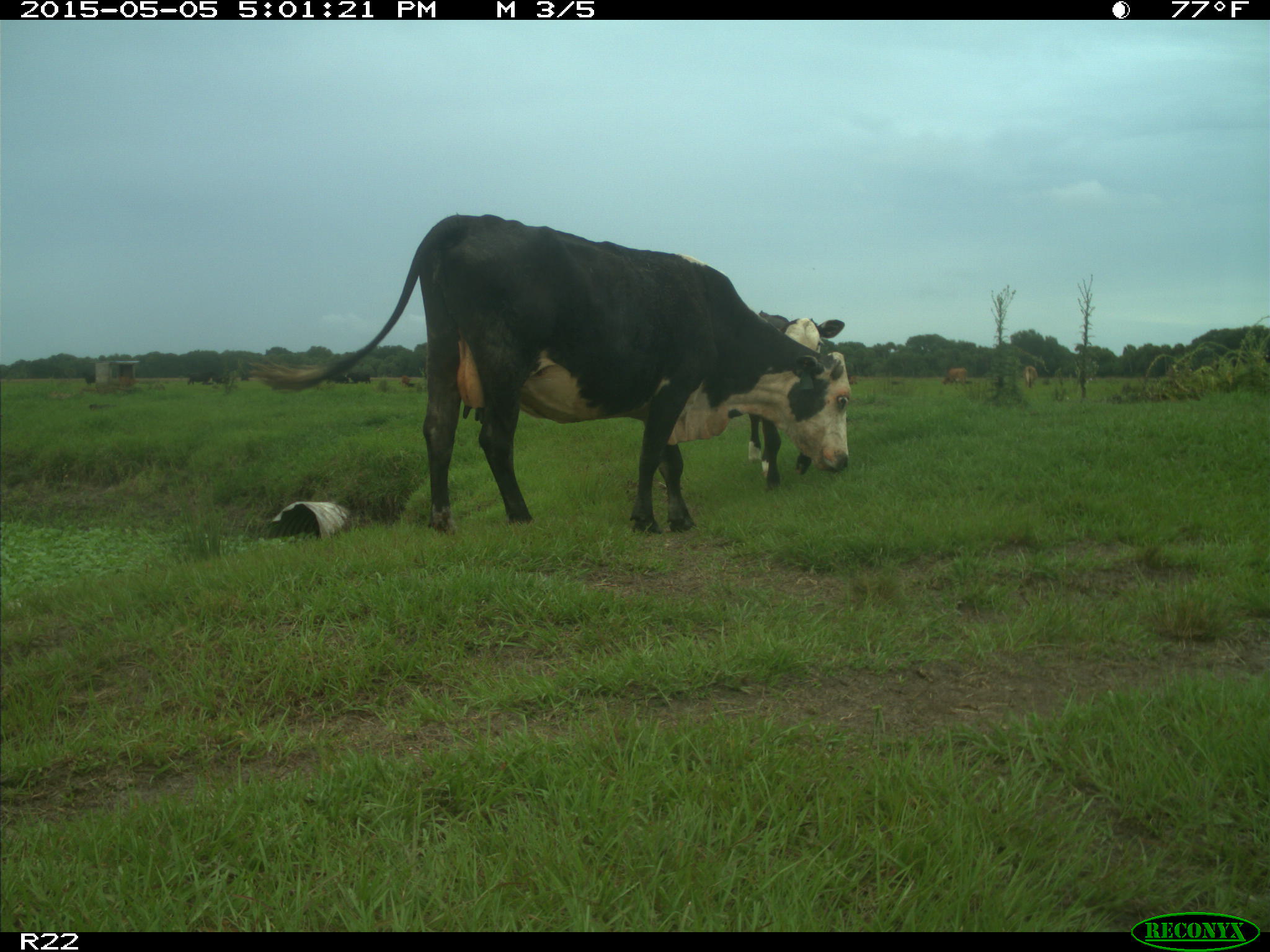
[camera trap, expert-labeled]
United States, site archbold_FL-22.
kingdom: Animalia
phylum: Chordata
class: Mammalia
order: Artiodactyla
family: Bovidae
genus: Bos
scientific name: Bos taurus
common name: domestic cow